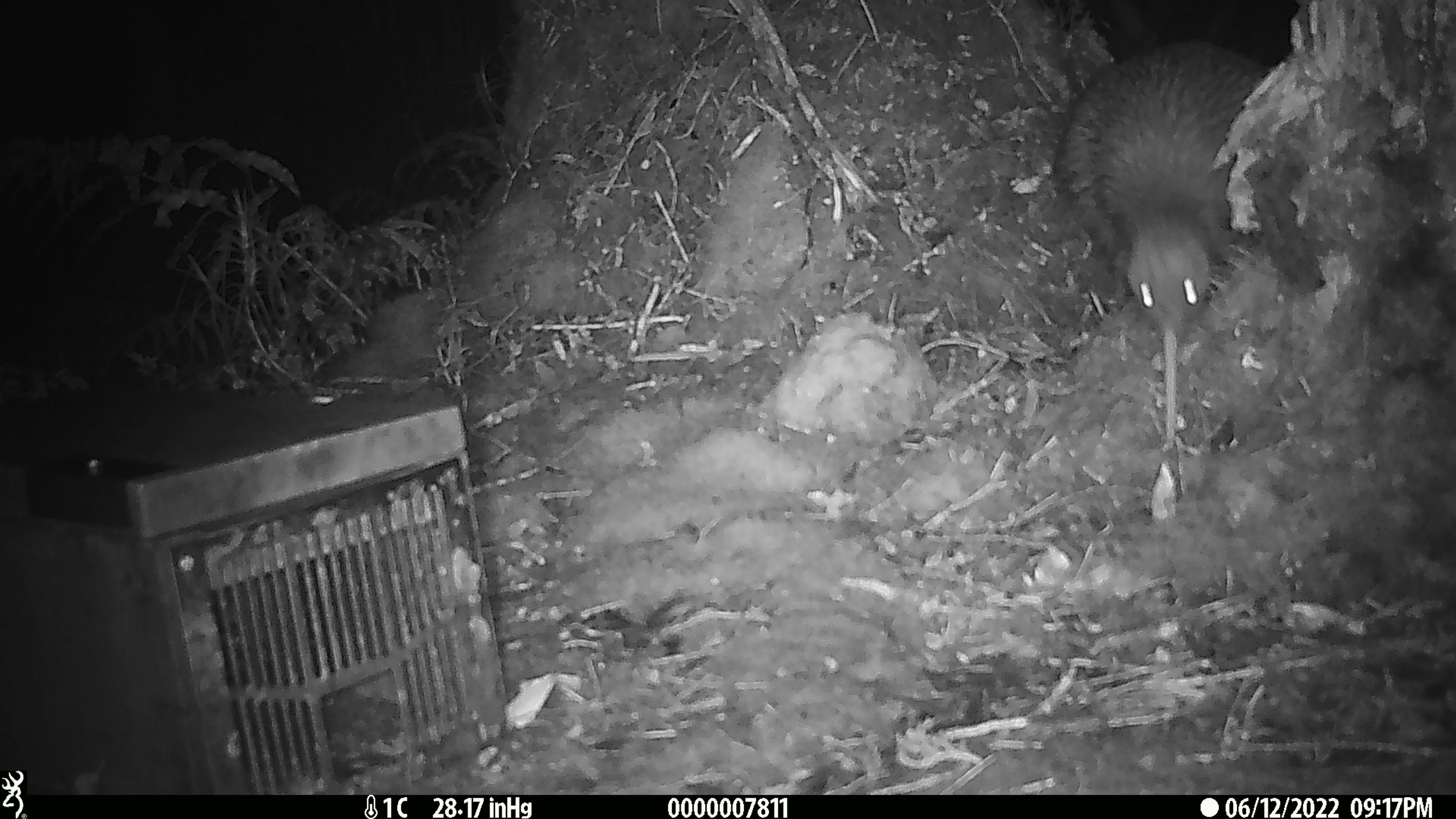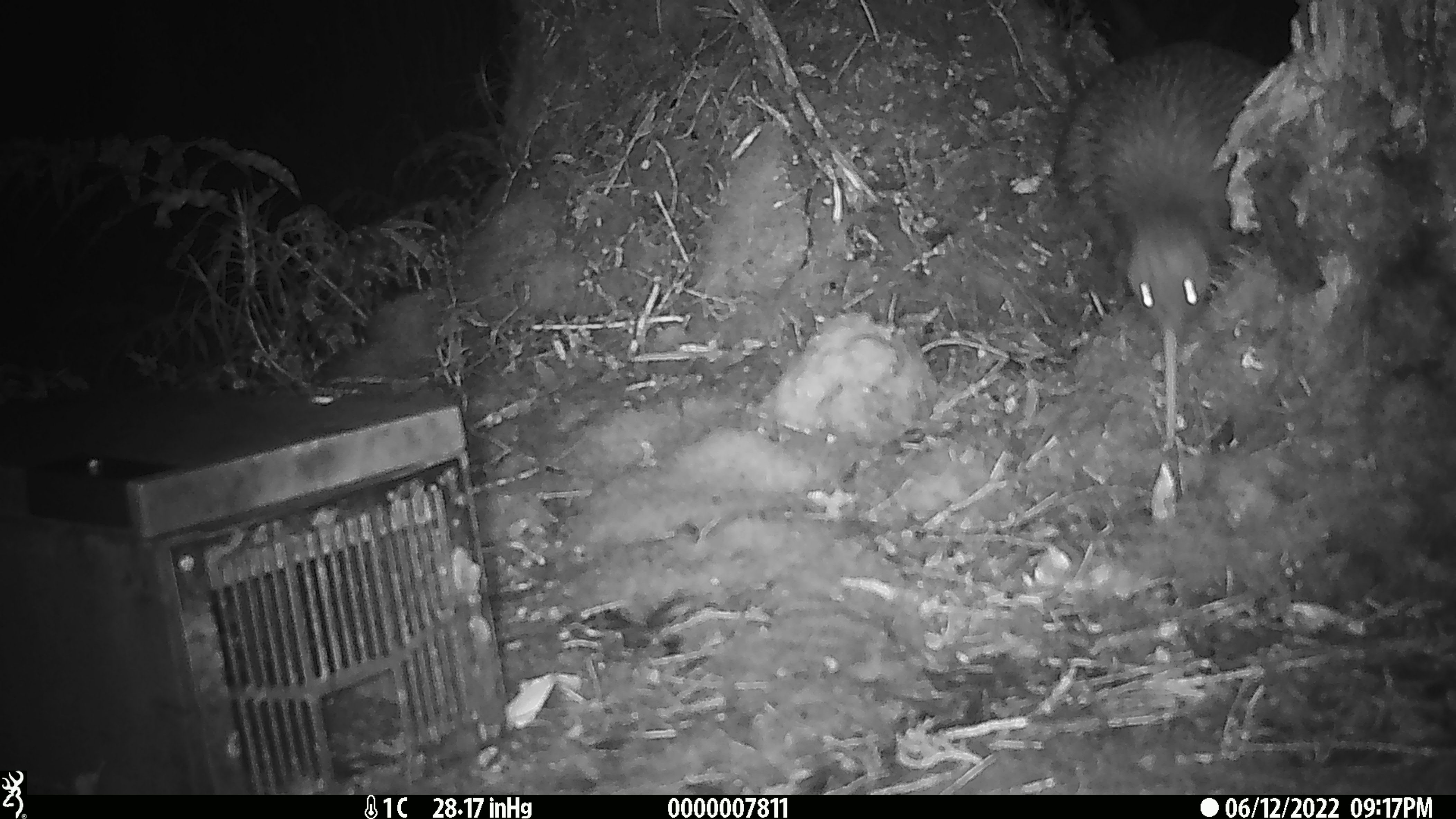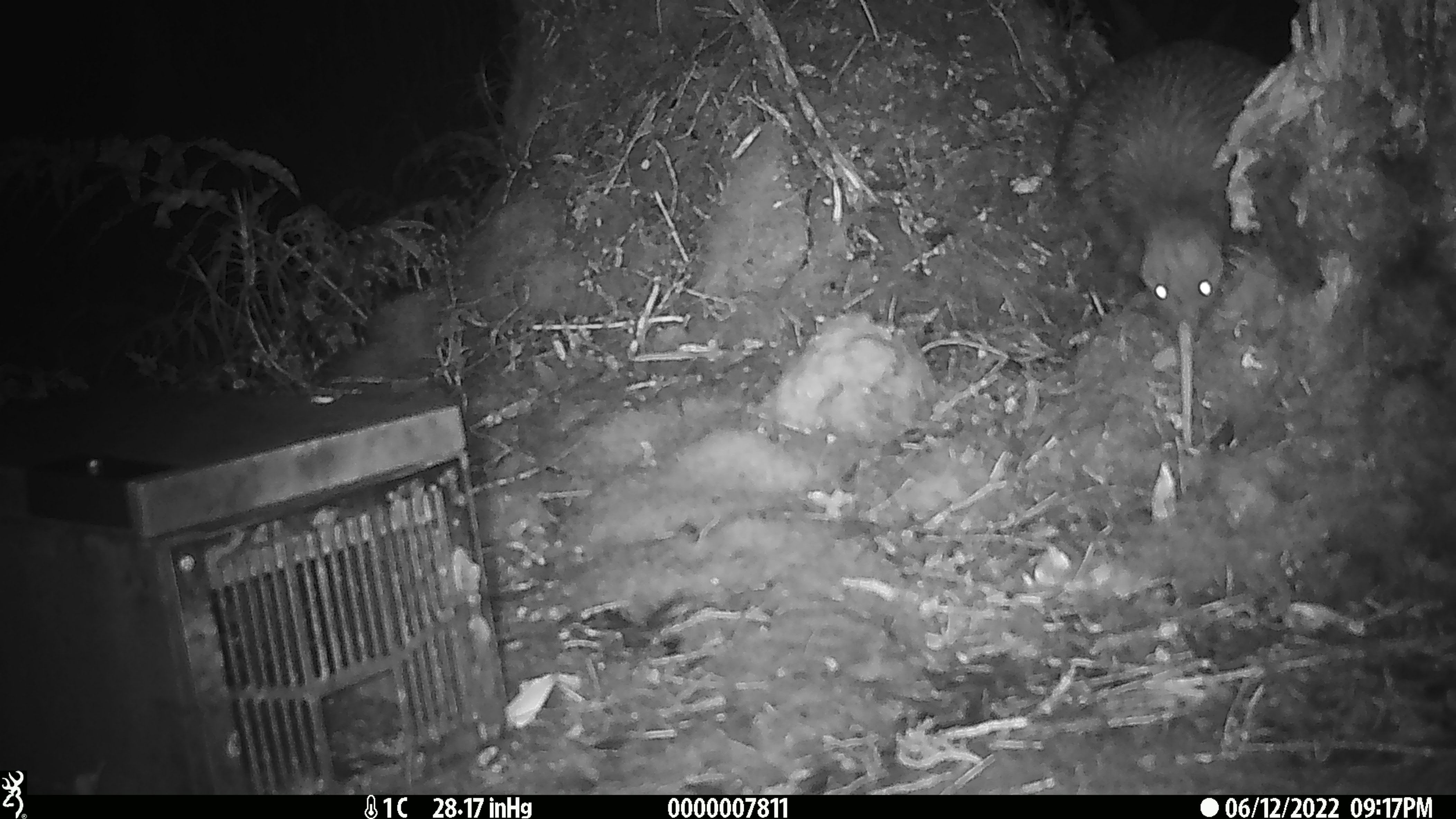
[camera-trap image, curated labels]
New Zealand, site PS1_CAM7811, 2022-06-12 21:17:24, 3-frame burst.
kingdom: Animalia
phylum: Chordata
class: Aves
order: Apterygiformes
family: Apterygidae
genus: Apteryx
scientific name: Apteryx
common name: kiwi